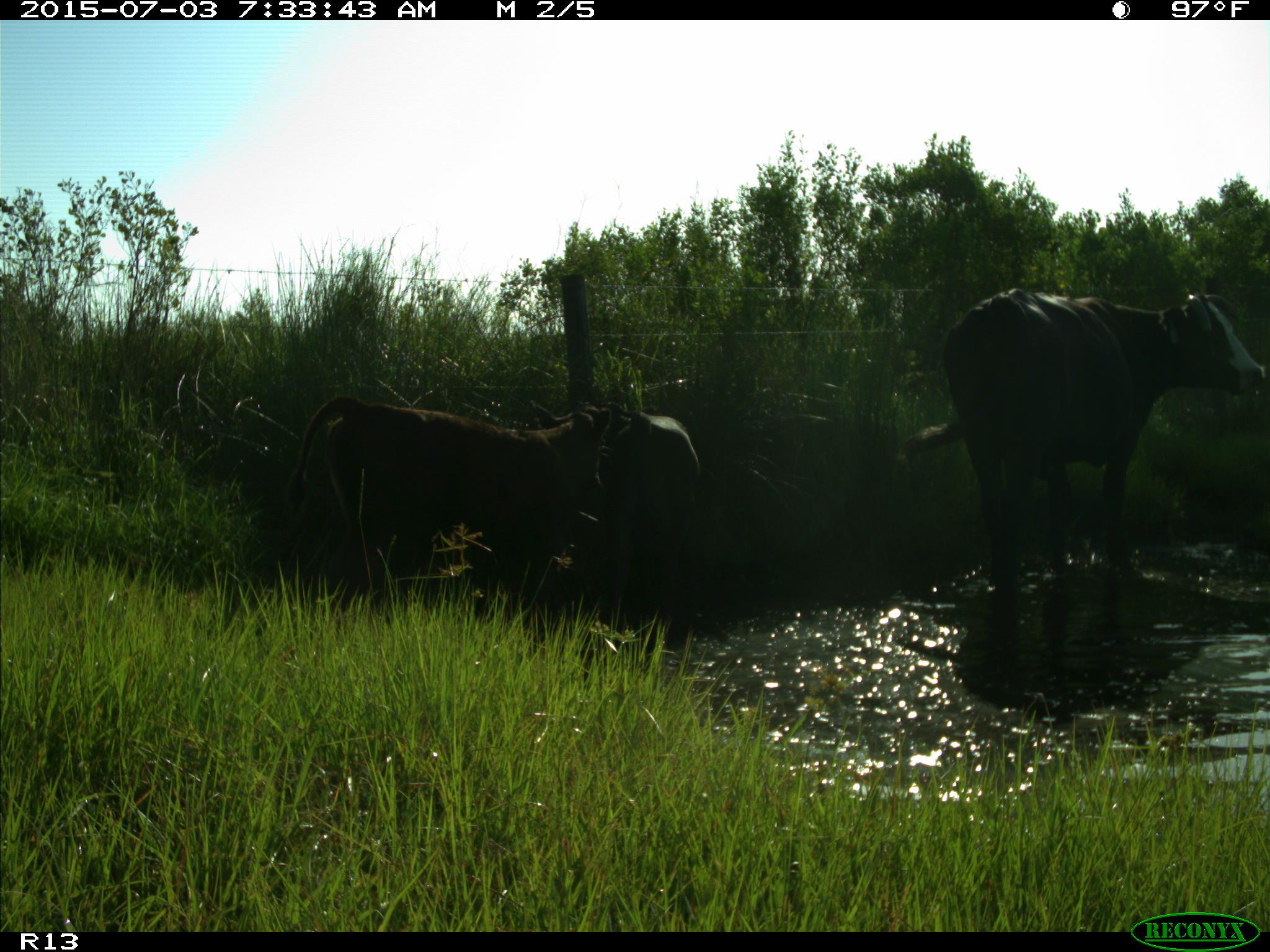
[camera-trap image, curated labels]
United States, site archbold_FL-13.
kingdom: Animalia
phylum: Chordata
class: Mammalia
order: Artiodactyla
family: Bovidae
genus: Bos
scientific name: Bos taurus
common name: domestic cow